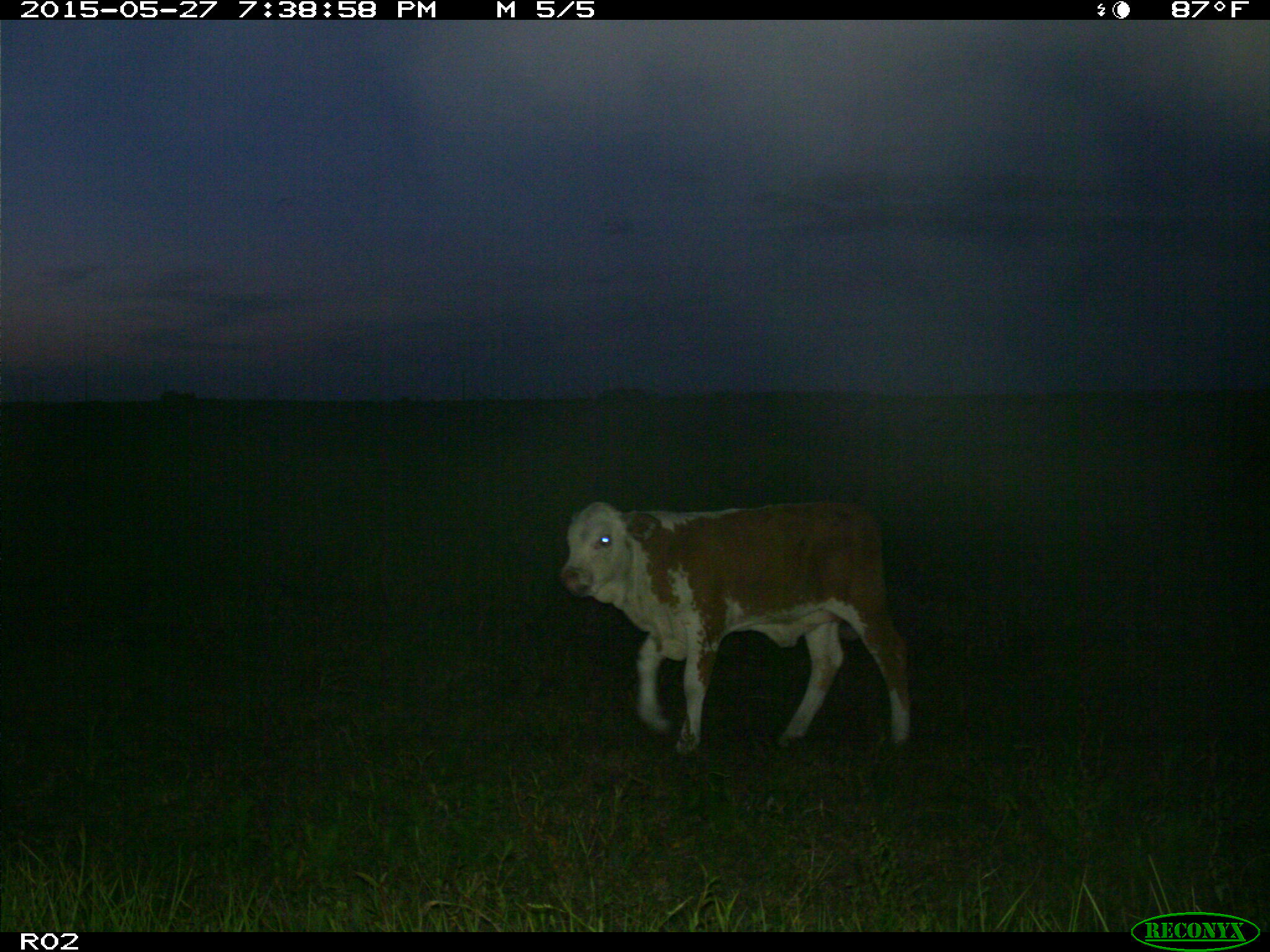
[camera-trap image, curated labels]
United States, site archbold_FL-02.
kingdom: Animalia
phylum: Chordata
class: Mammalia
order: Artiodactyla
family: Bovidae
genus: Bos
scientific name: Bos taurus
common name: domestic cow